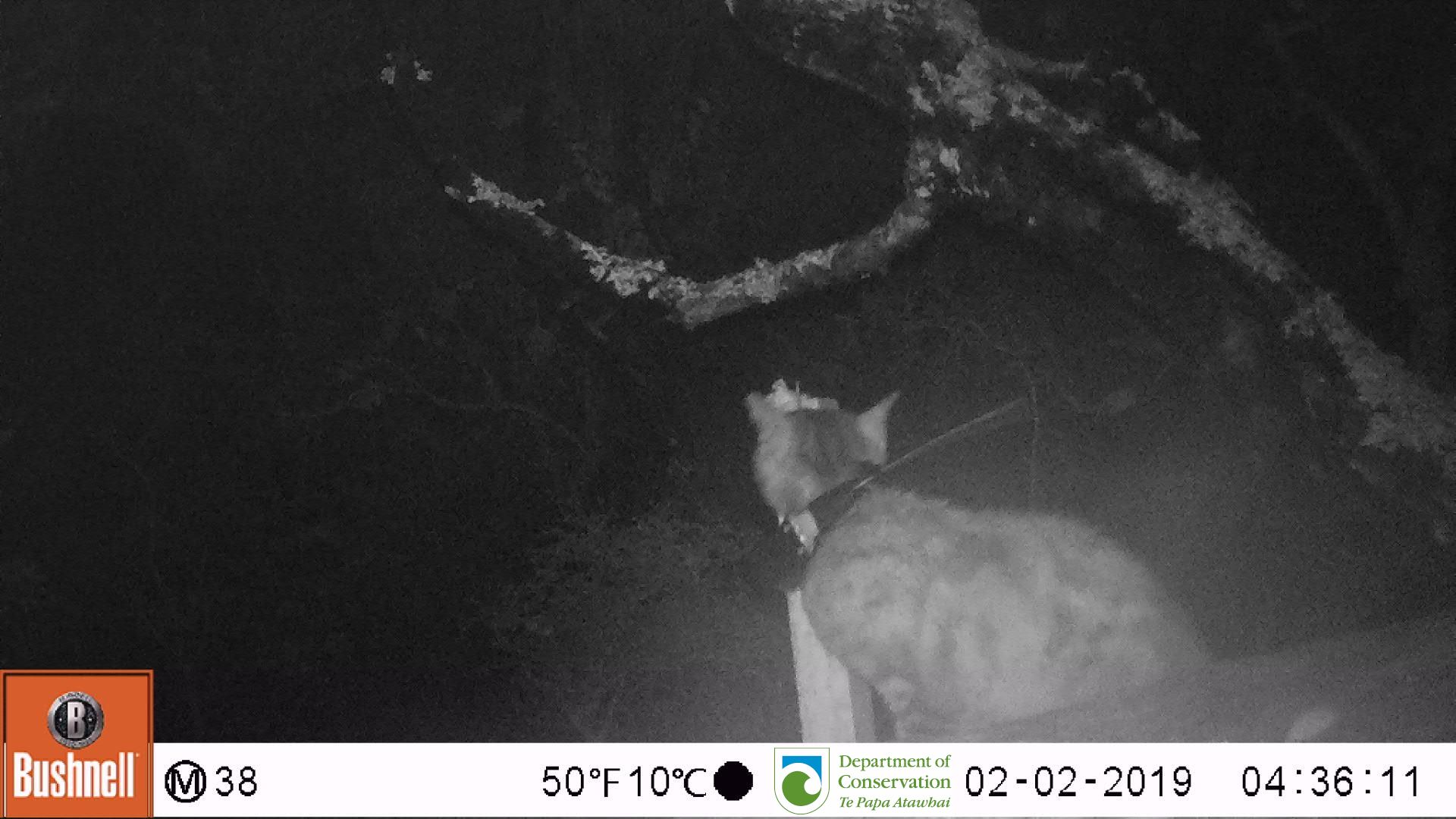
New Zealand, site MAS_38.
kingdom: Animalia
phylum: Chordata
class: Mammalia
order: Carnivora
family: Felidae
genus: Felis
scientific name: Felis catus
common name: domestic cat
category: cat